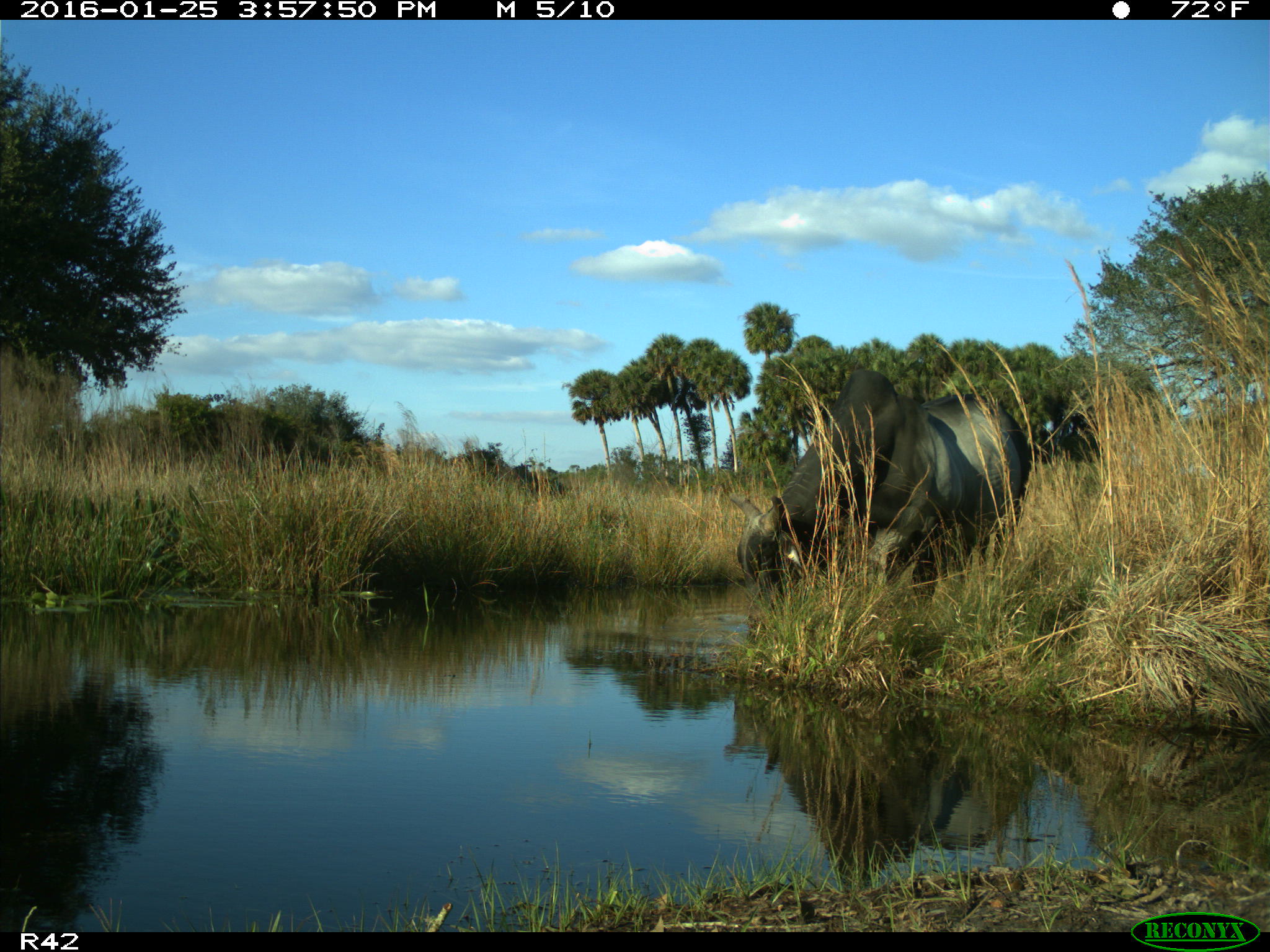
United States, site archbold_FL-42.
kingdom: Animalia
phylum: Chordata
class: Mammalia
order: Artiodactyla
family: Bovidae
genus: Bos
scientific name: Bos taurus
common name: domestic cow